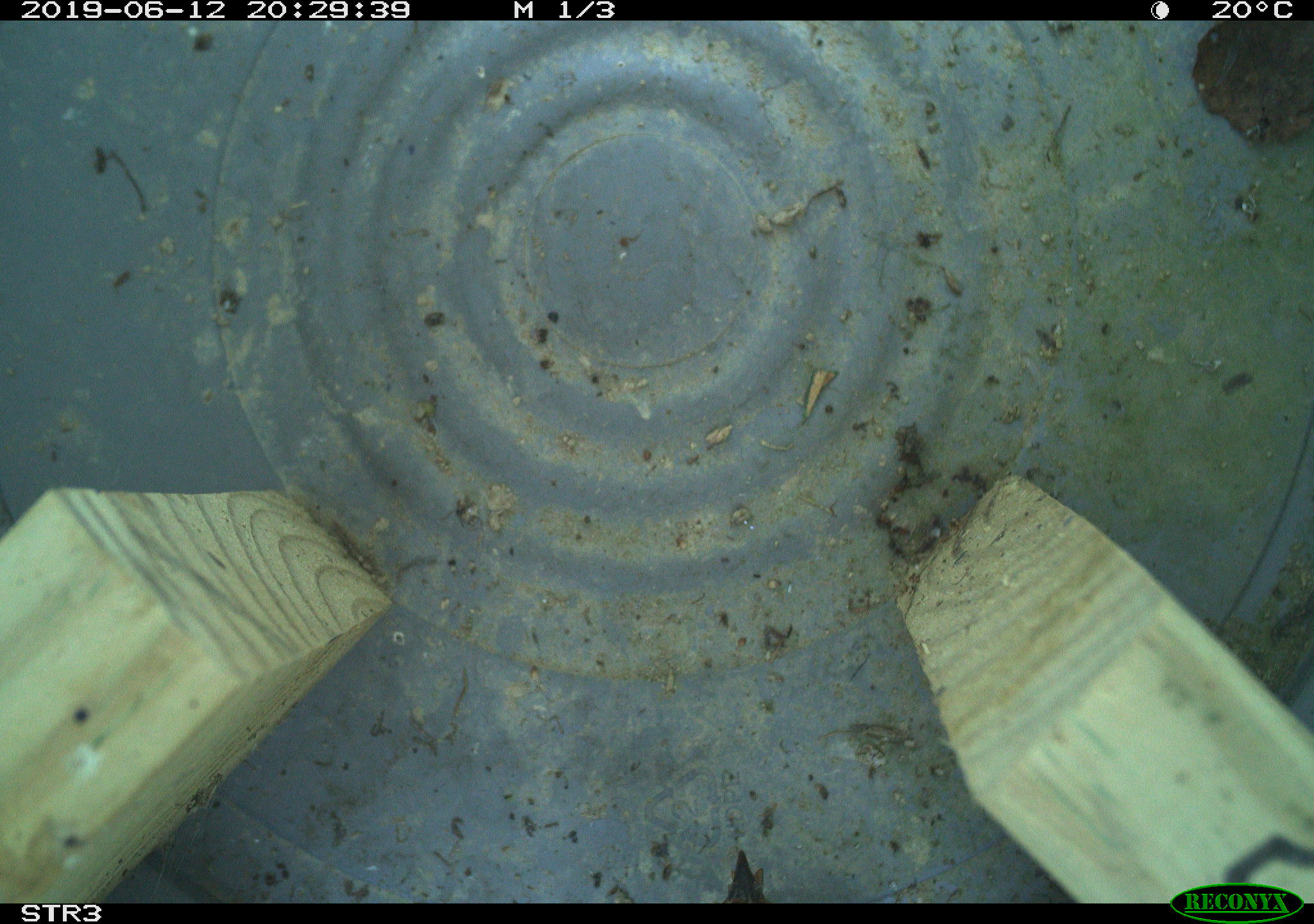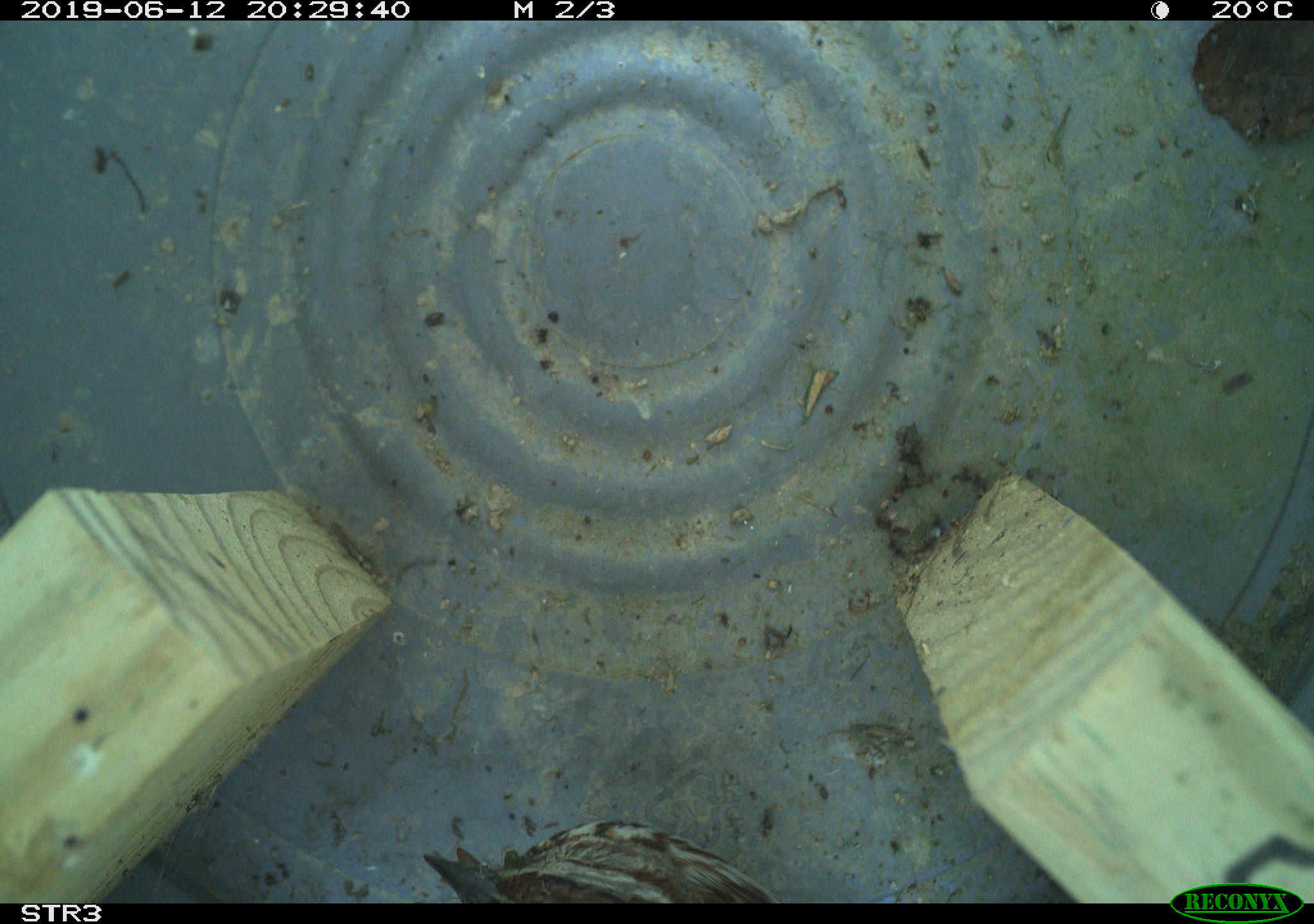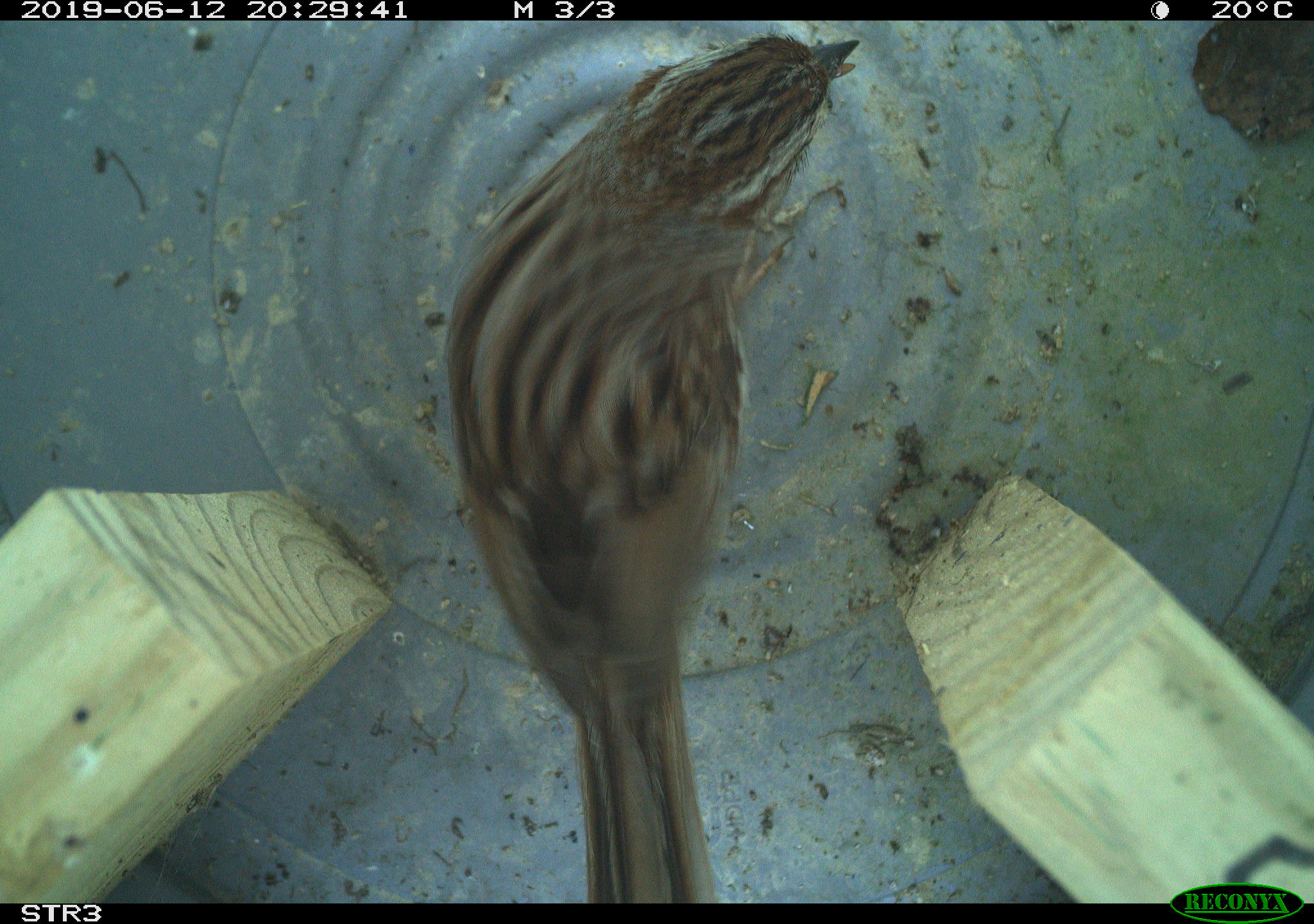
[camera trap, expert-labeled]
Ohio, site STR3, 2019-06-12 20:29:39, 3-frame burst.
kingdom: Animalia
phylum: Chordata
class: Aves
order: Passeriformes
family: Passerellidae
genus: Melospiza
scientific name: Melospiza melodia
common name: song sparrow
Song sparrow (Melospiza melodia).